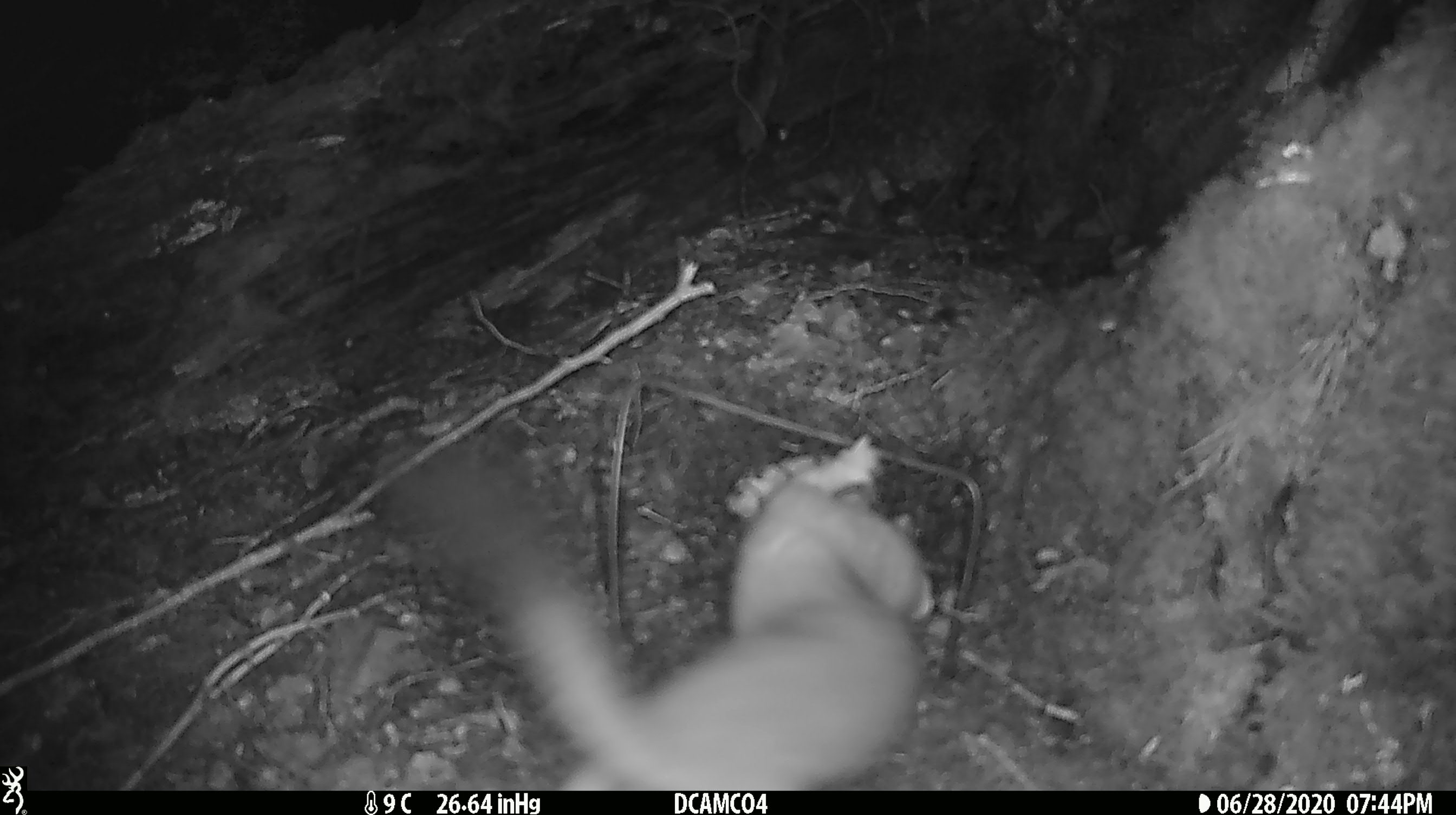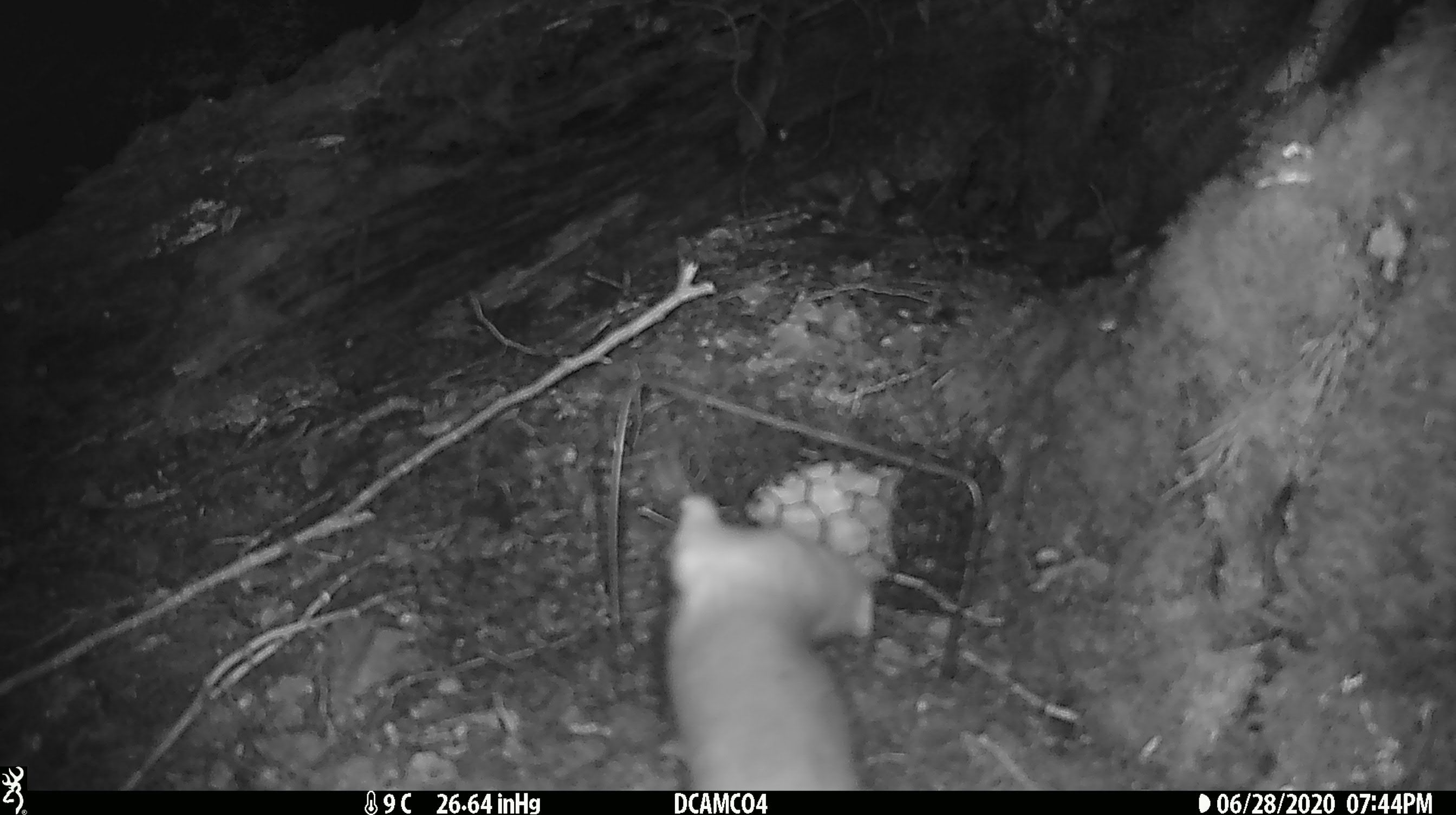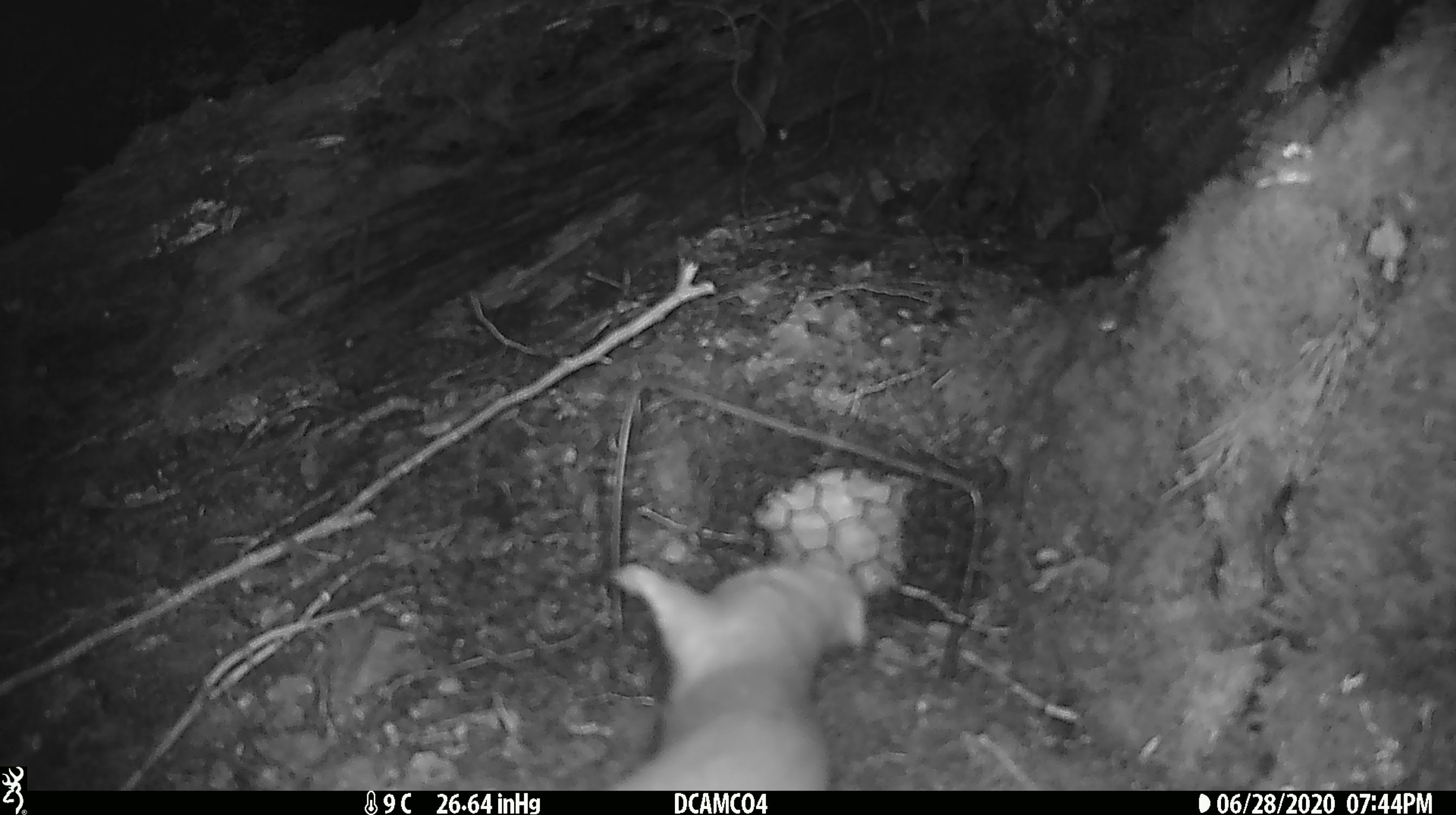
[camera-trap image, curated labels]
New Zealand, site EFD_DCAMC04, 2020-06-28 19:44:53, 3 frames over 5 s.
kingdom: Animalia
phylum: Chordata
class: Mammalia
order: Carnivora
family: Mustelidae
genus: Mustela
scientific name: Mustela erminea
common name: stoat